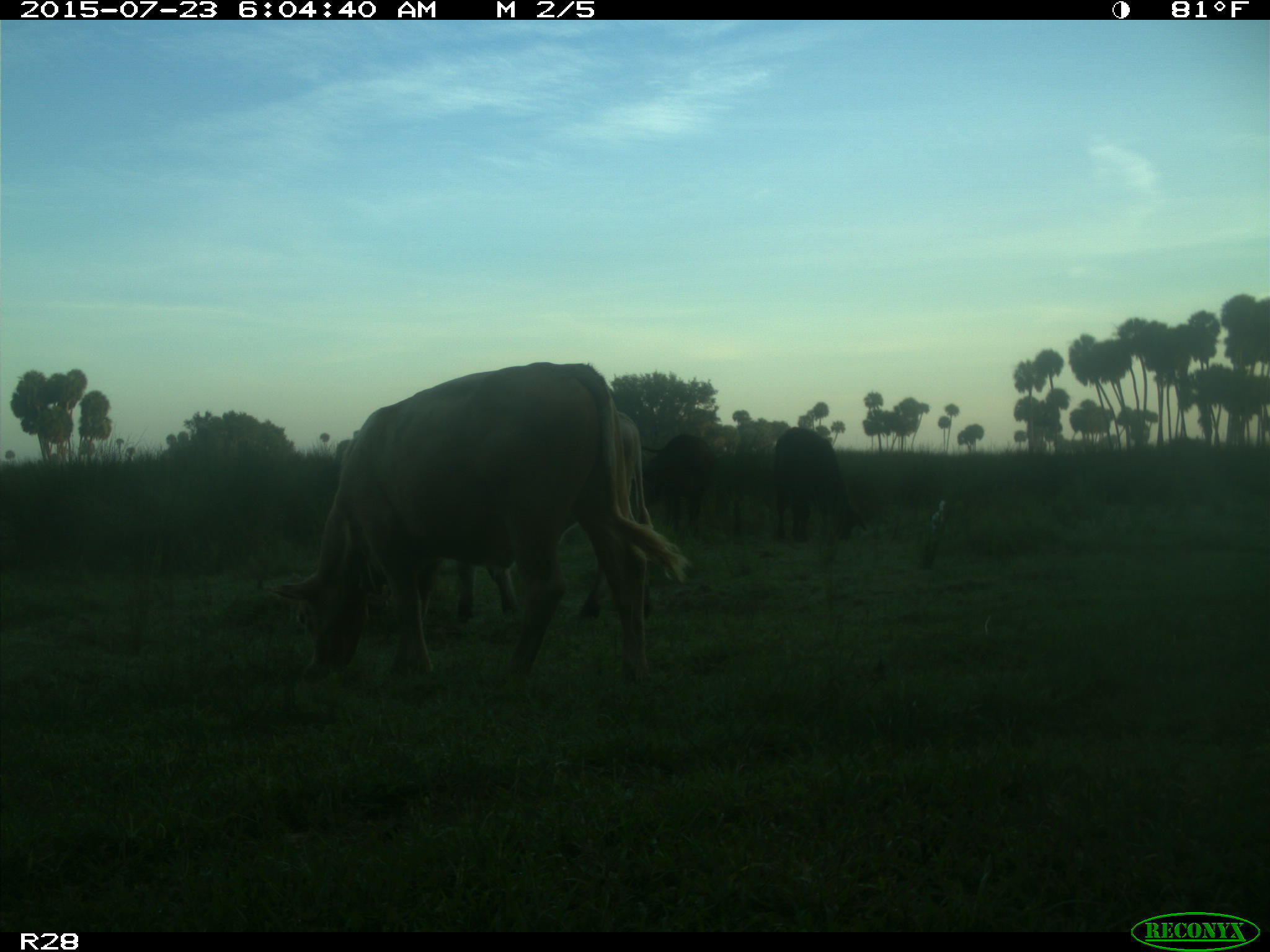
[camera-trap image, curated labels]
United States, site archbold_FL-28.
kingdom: Animalia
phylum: Chordata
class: Mammalia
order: Artiodactyla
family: Bovidae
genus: Bos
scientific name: Bos taurus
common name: domestic cow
Bos taurus (domestic cow).